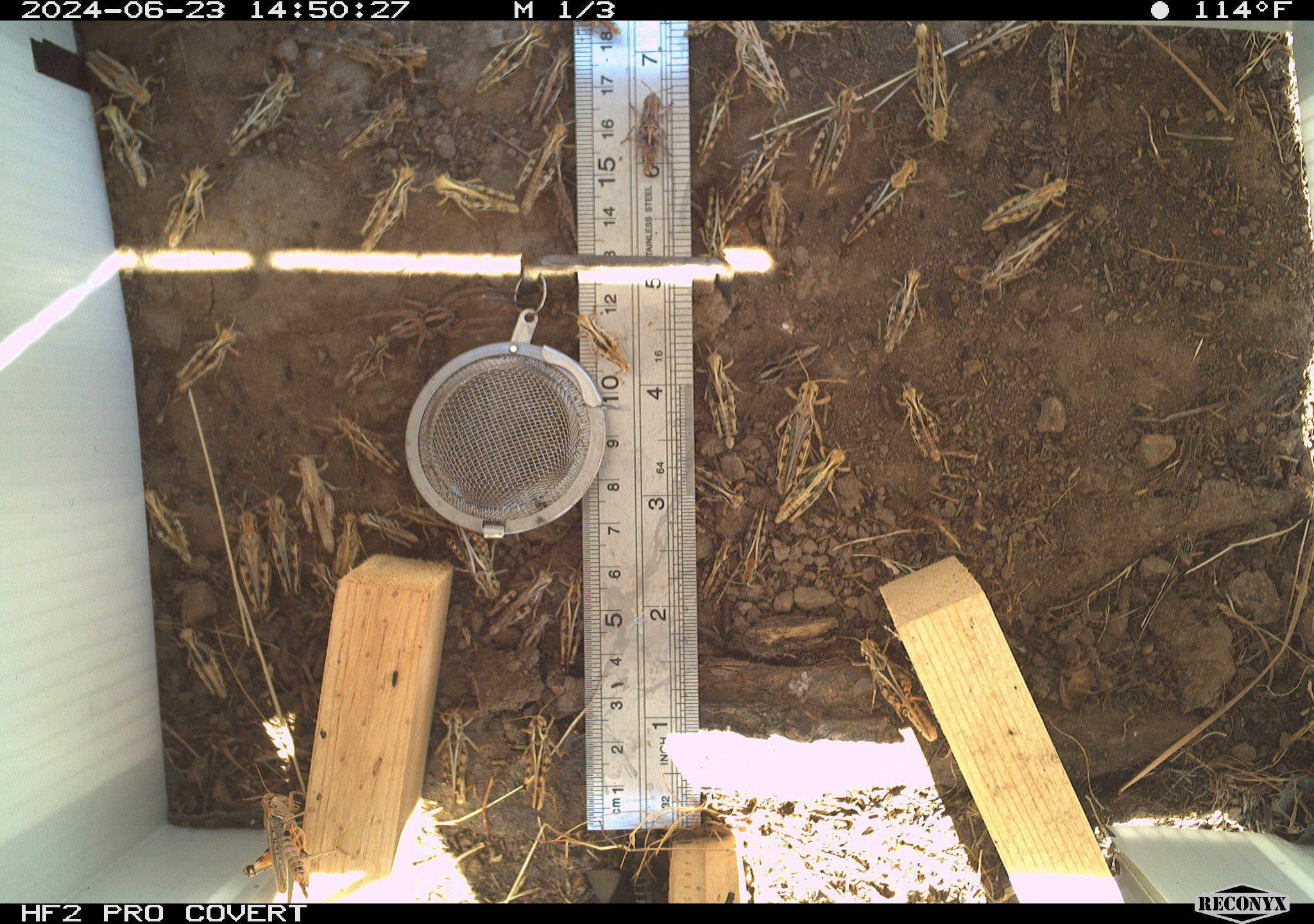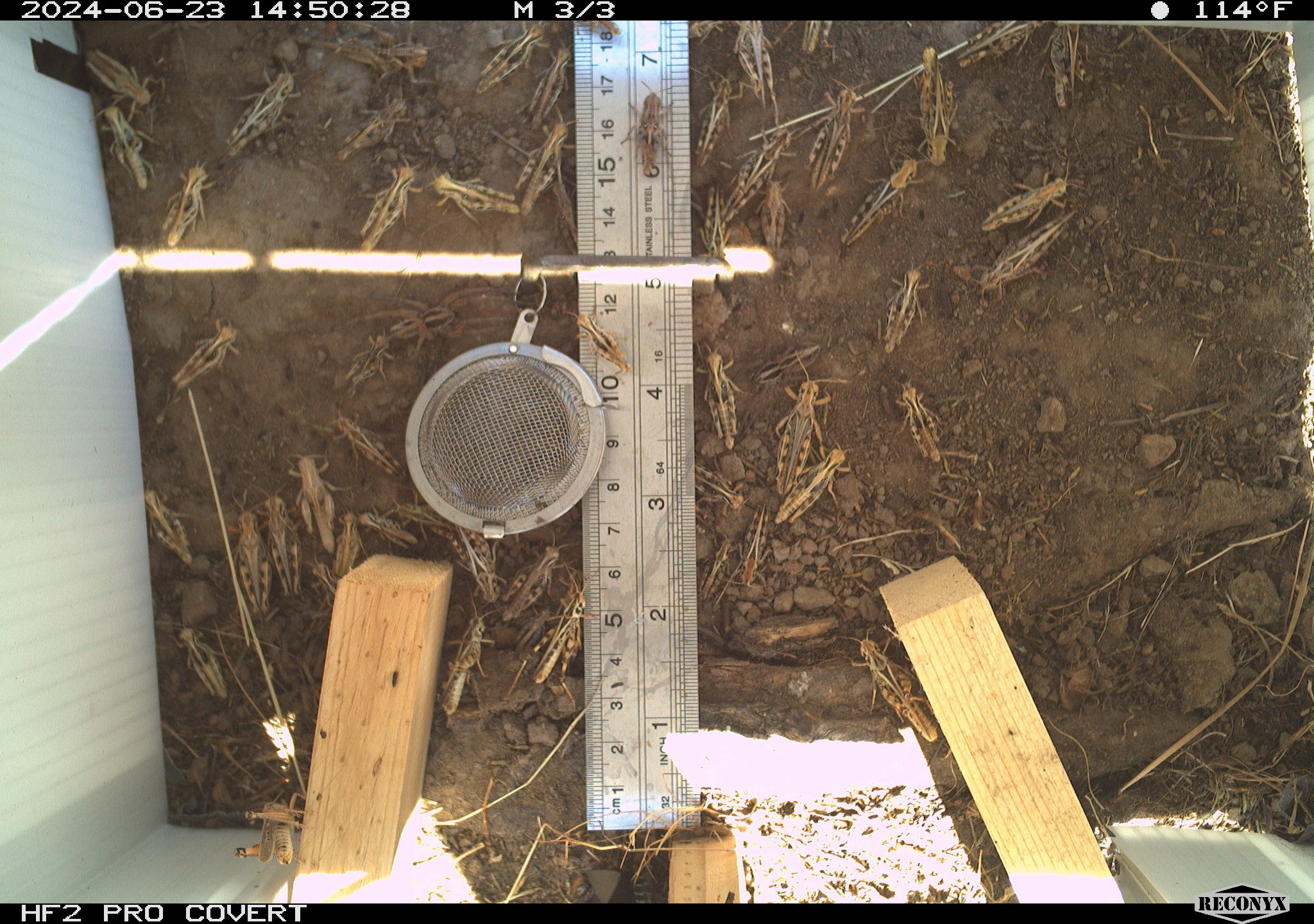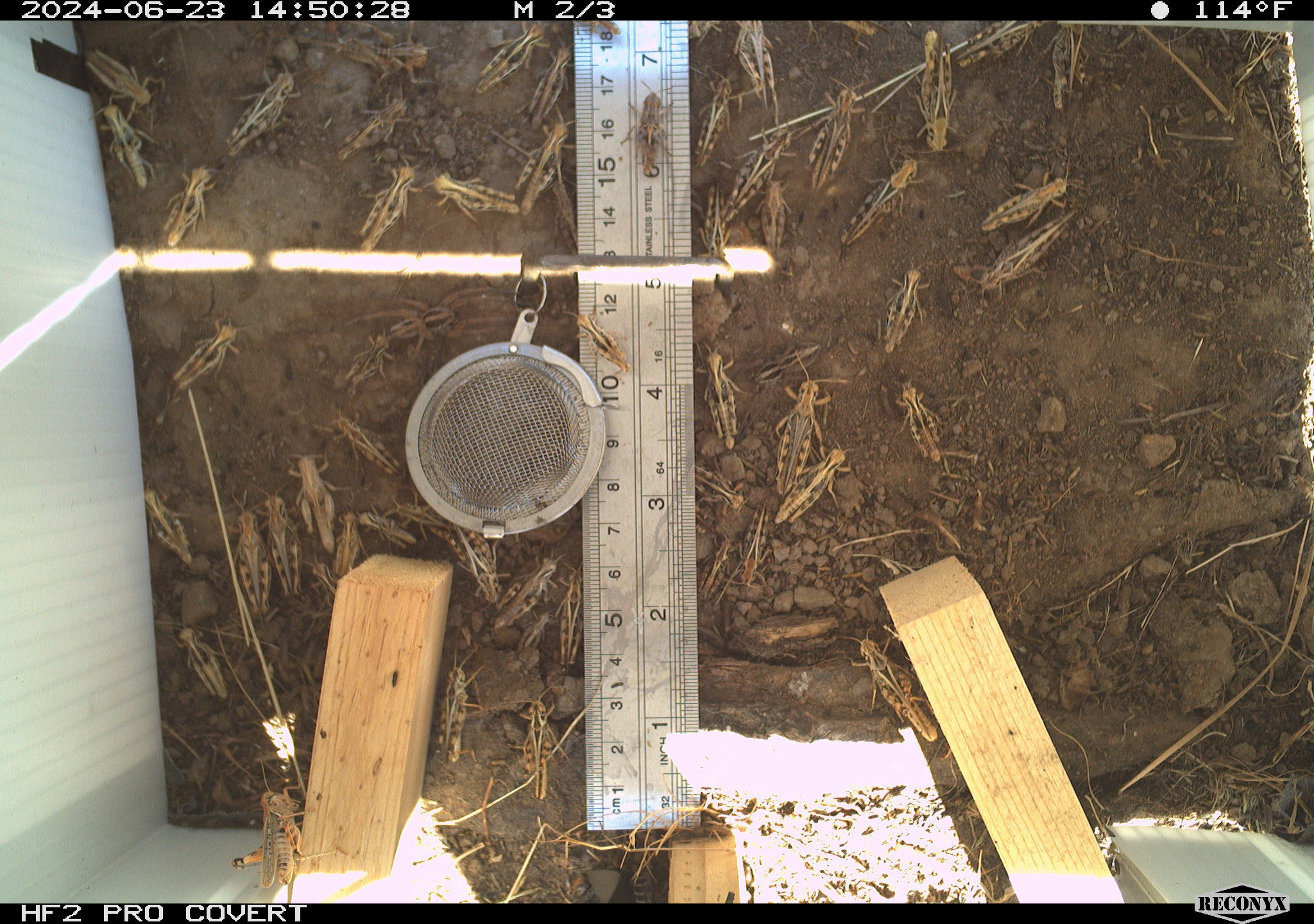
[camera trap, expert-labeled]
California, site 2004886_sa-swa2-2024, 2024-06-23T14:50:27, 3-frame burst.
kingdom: Animalia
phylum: Arthropoda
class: Insecta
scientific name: Insecta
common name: insect